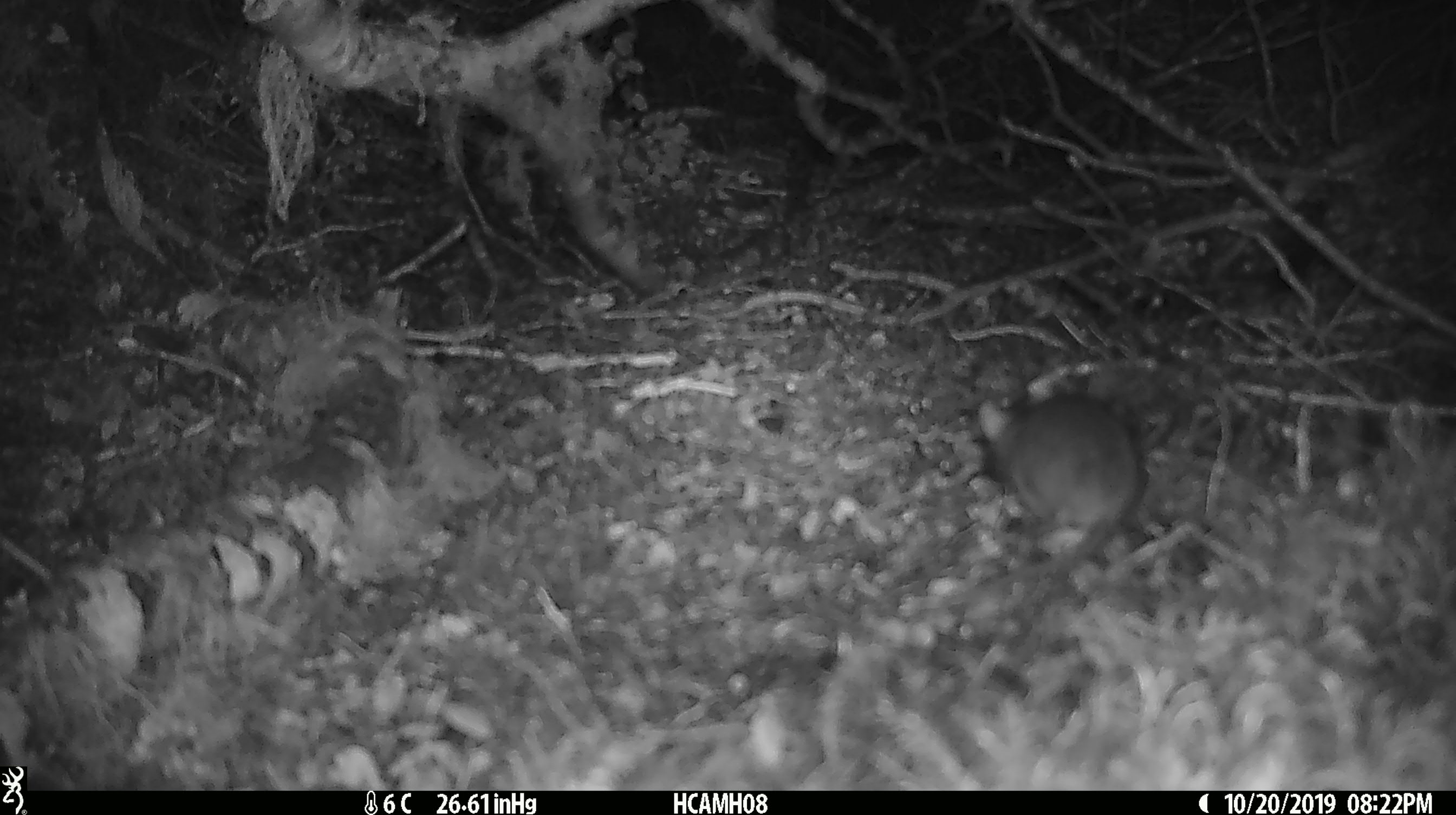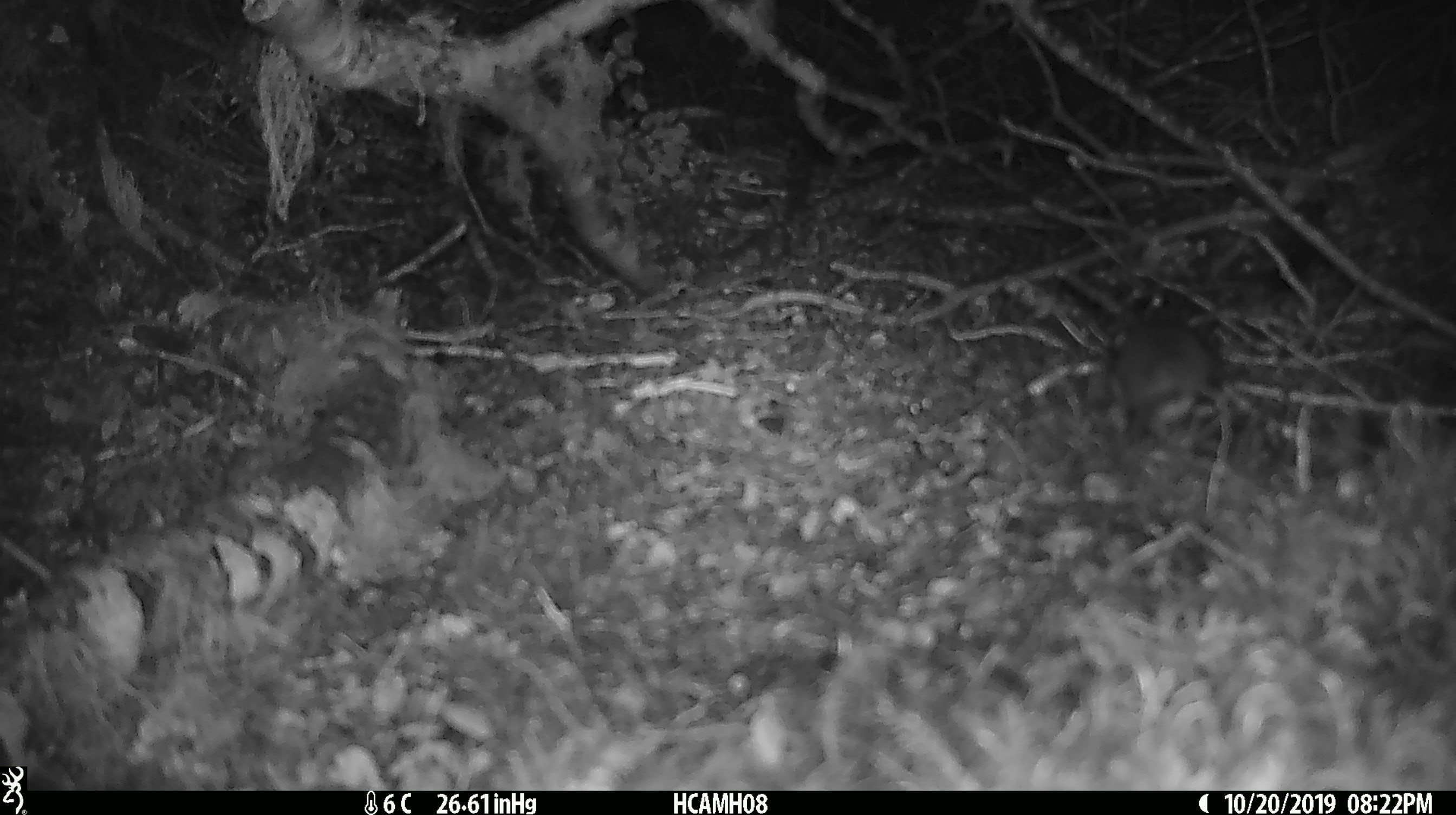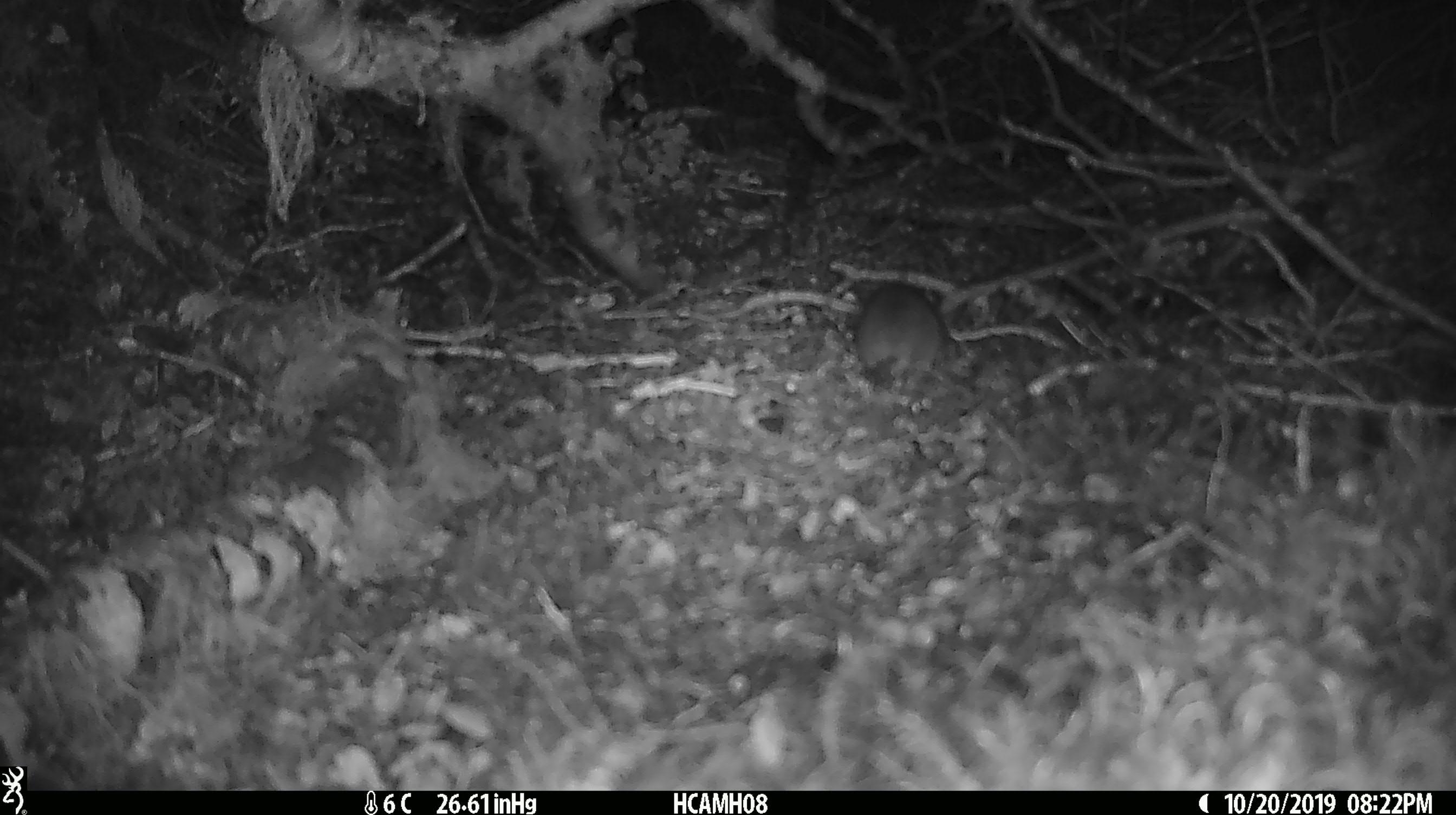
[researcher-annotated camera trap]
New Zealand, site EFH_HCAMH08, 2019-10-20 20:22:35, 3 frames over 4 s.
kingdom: Animalia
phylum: Chordata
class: Mammalia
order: Rodentia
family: Muridae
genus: Mus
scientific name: Mus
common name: mouse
Mouse (Mus).